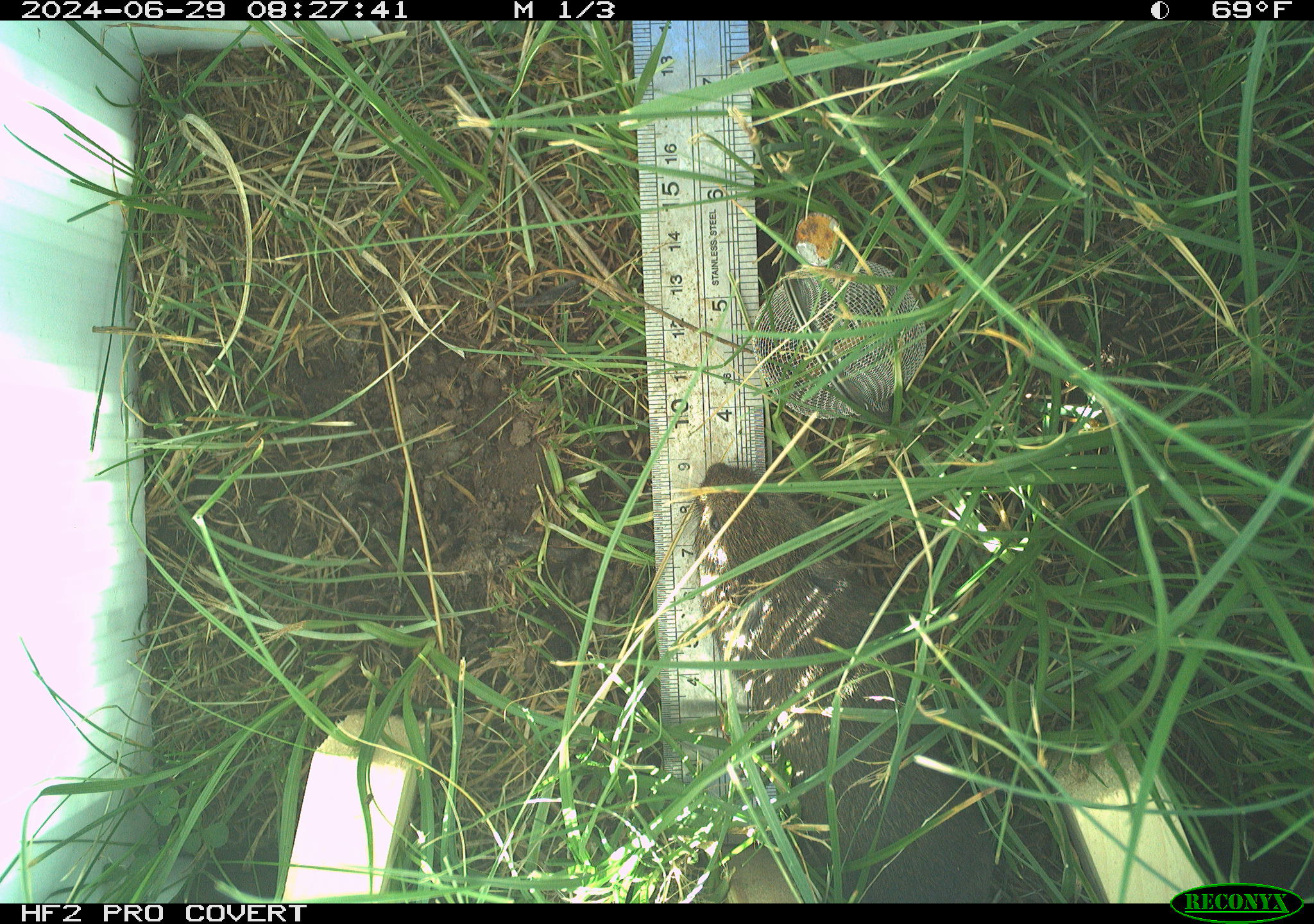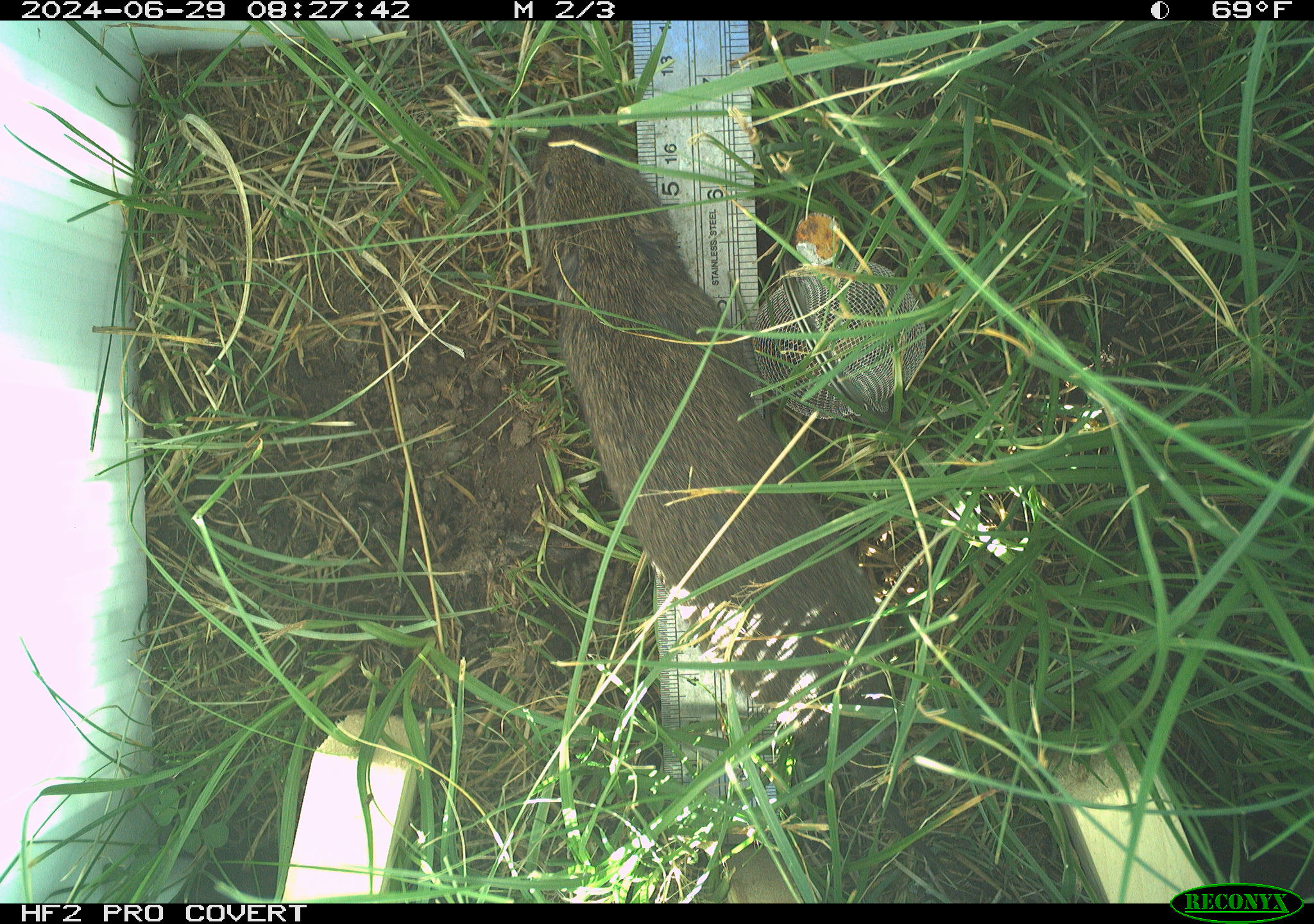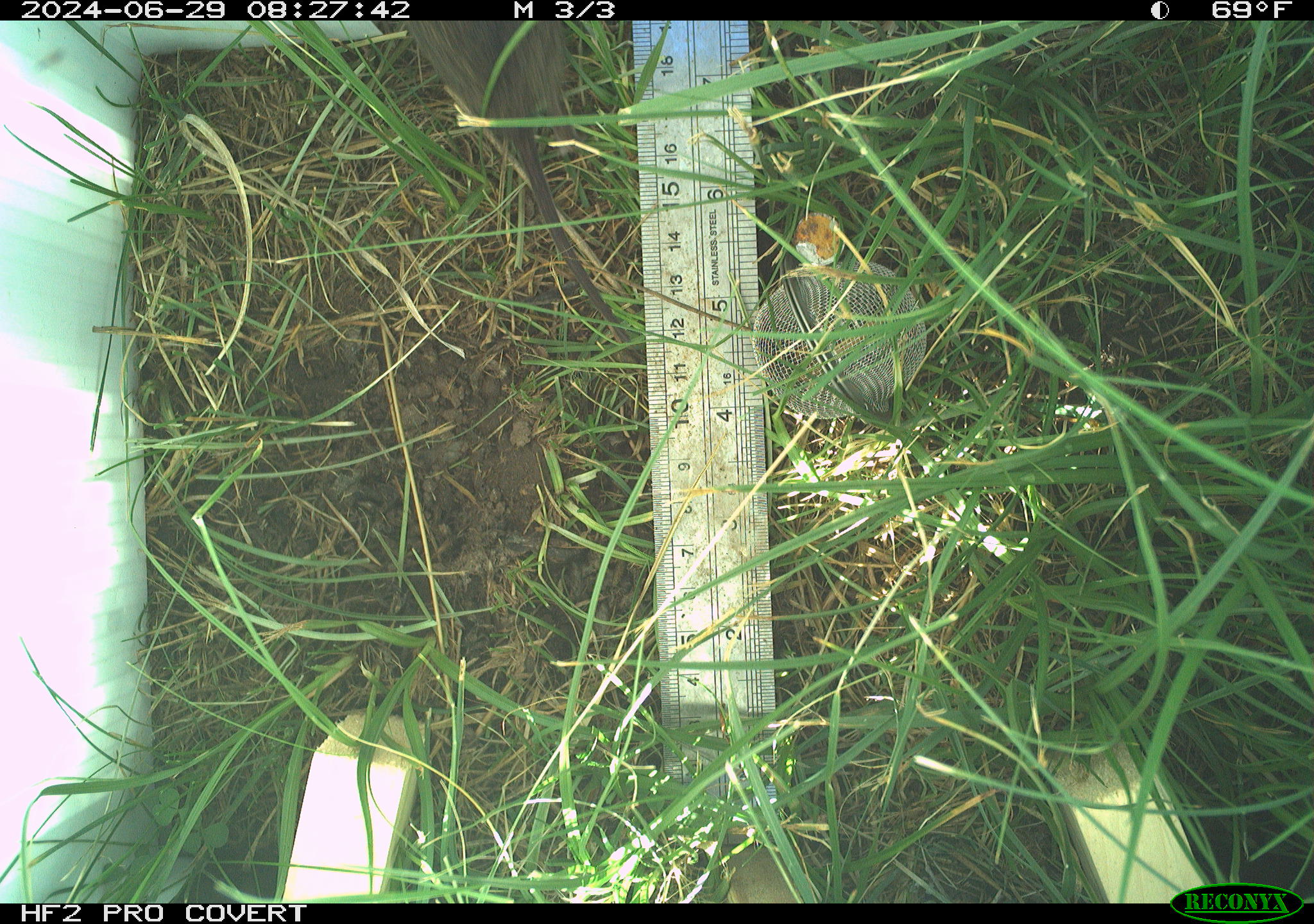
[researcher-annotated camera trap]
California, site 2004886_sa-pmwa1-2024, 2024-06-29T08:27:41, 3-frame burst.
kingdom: Animalia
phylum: Chordata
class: Mammalia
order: Rodentia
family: Cricetidae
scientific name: Arvicolinae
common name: voles, lemmings, and muskrats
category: arvicolinae subfamily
Arvicolinae subfamily (voles, lemmings, and muskrats) (Arvicolinae).